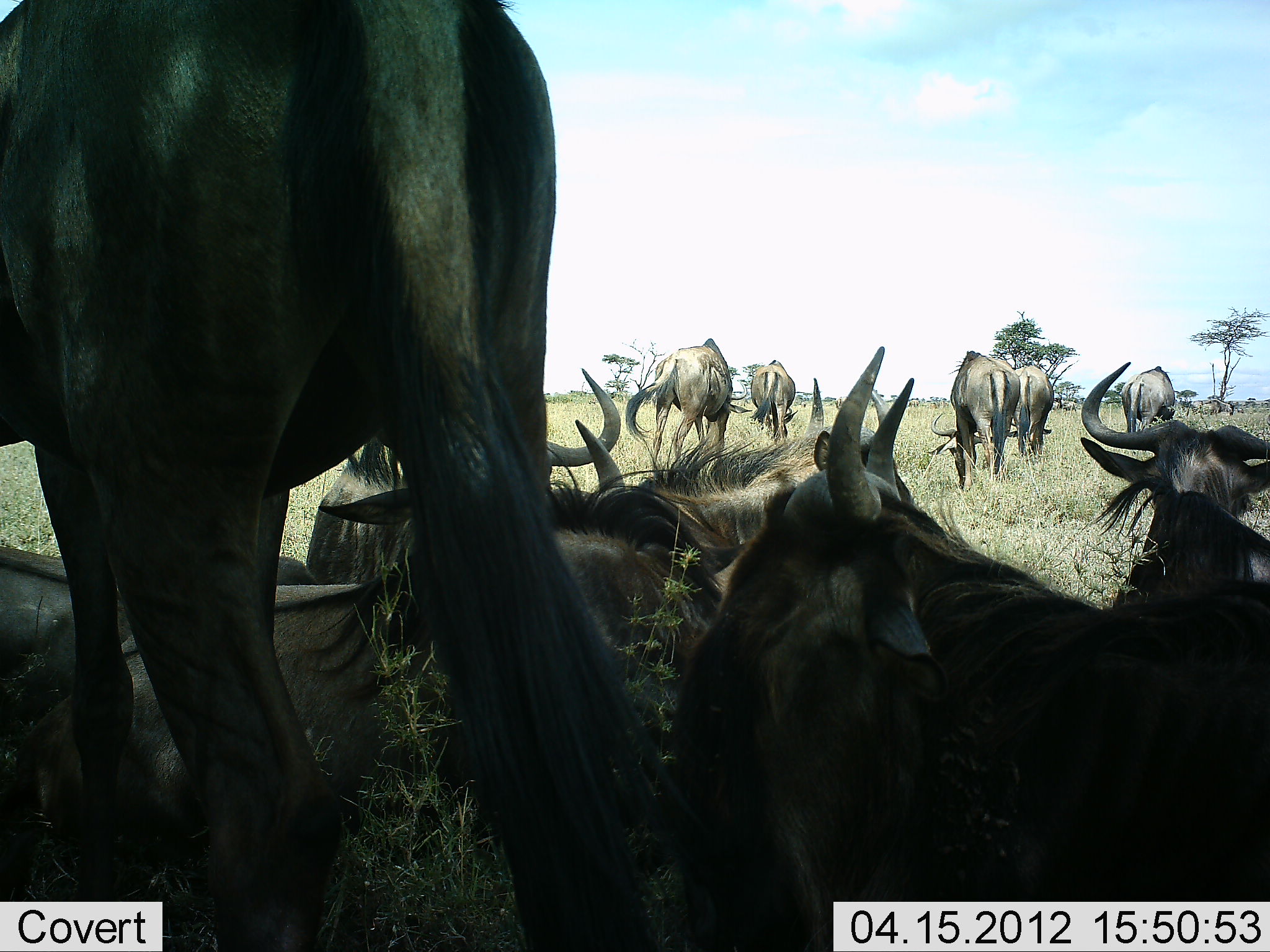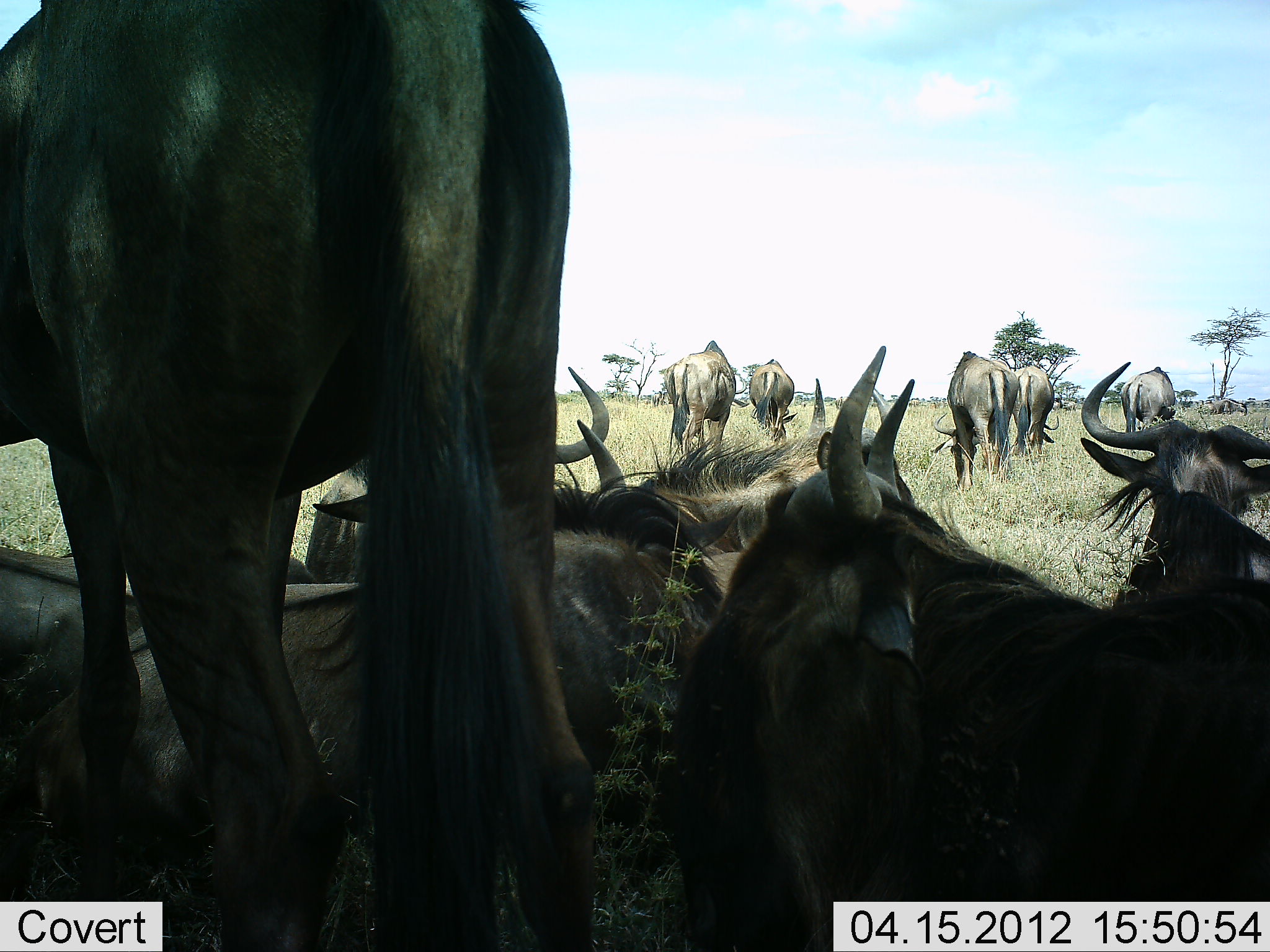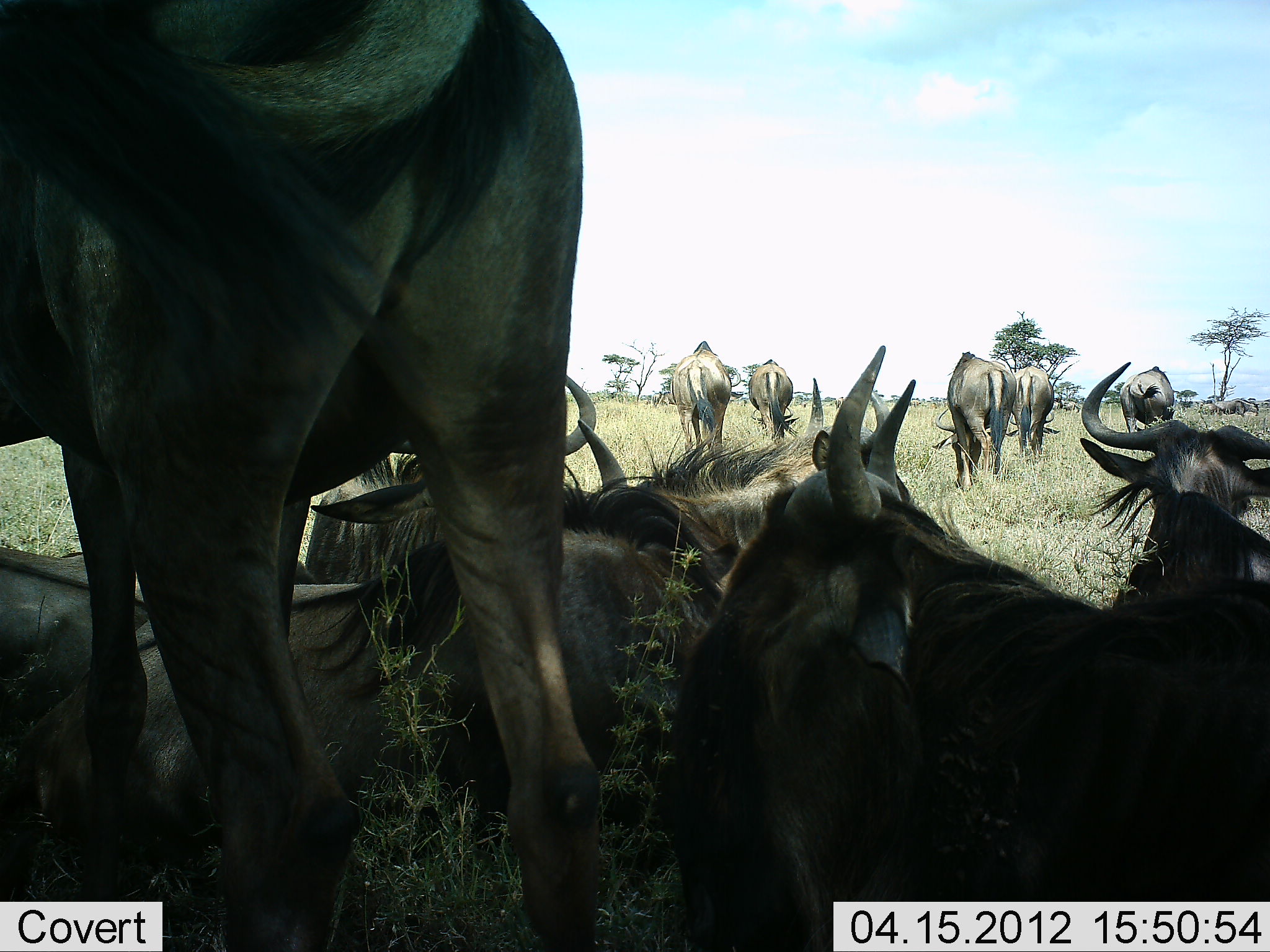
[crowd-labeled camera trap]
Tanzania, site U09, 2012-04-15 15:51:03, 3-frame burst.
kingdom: Animalia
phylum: Chordata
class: Mammalia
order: Artiodactyla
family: Bovidae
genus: Connochaetes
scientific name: Connochaetes taurinus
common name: blue wildebeest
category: wildebeest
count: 11-50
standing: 75%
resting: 96%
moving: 25%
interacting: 4%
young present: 0%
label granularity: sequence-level